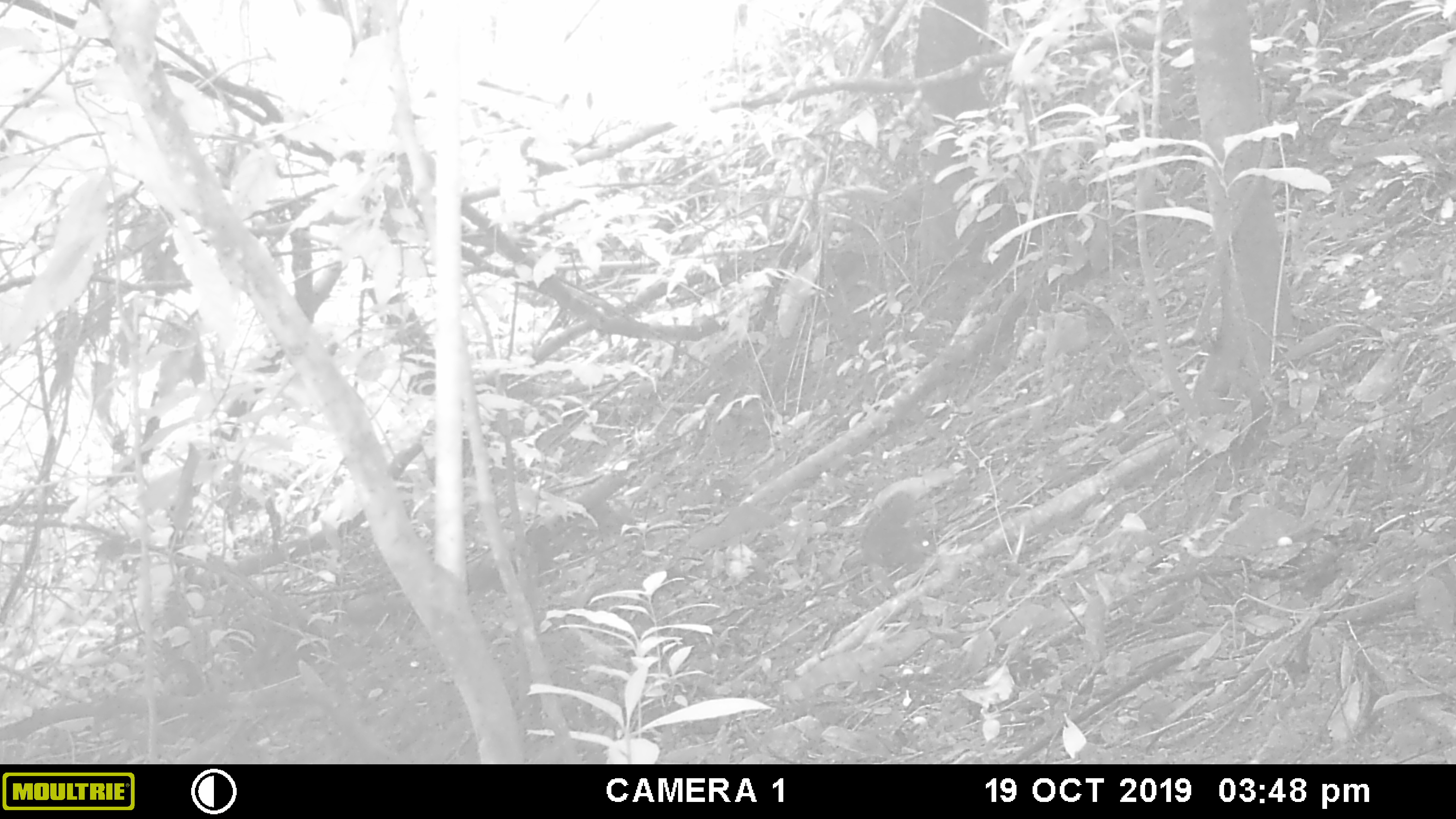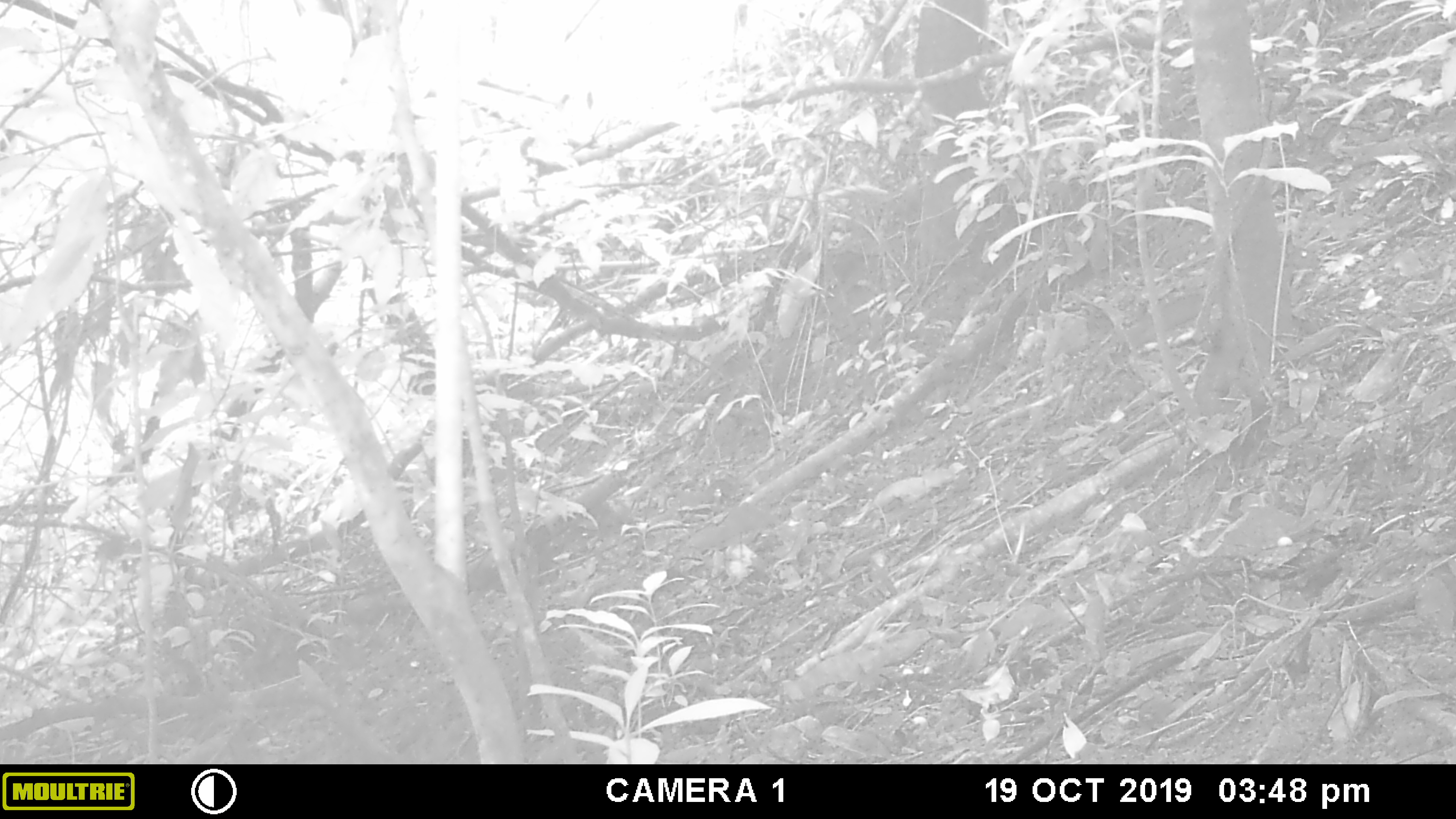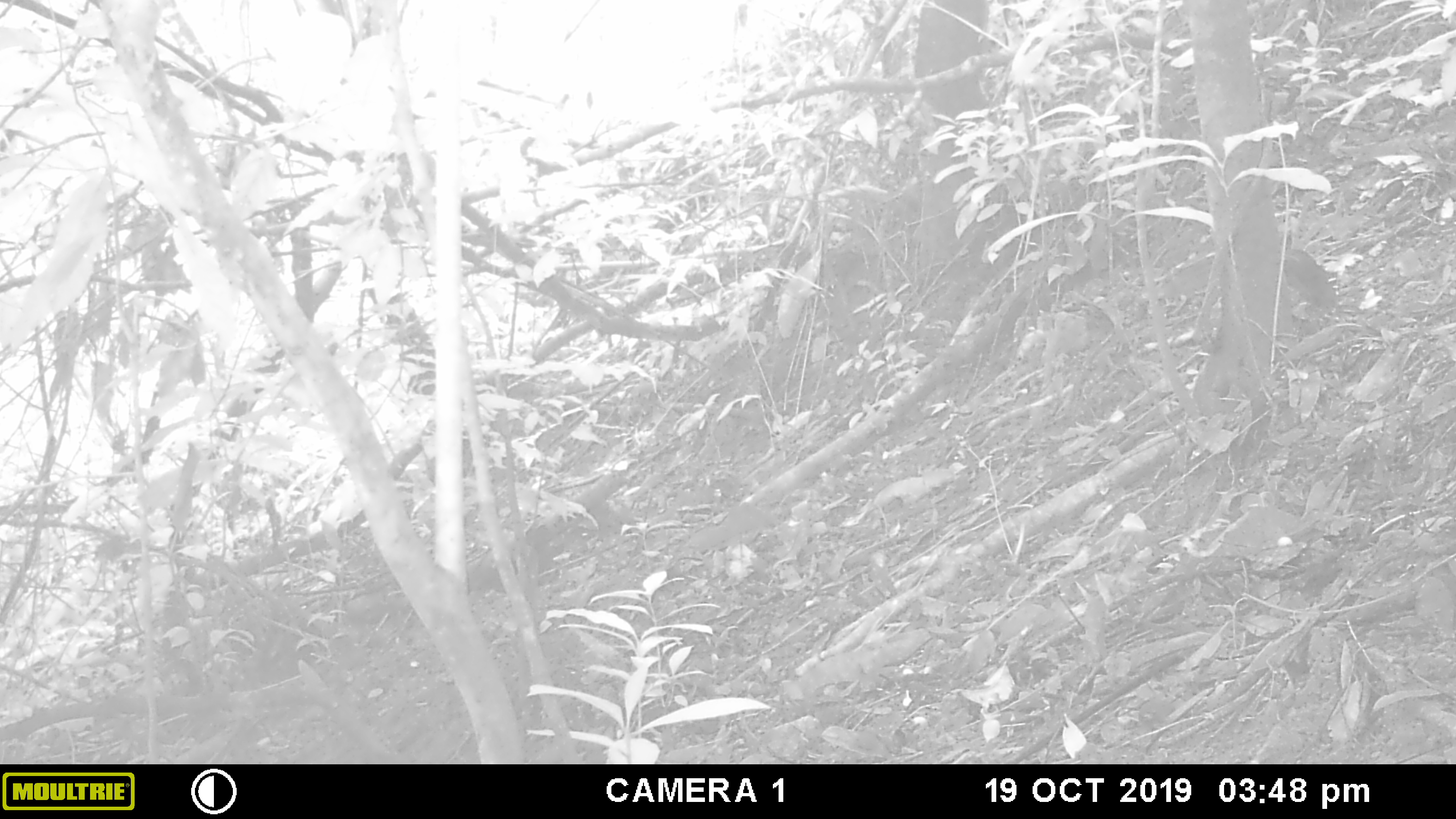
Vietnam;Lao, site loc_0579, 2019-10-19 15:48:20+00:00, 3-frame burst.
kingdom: Animalia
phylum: Chordata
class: Mammalia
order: Rodentia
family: Sciuridae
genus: Dremomys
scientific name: Dremomys rufigenis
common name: red-cheeked squirrel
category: red cheeked squirrel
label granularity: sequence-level